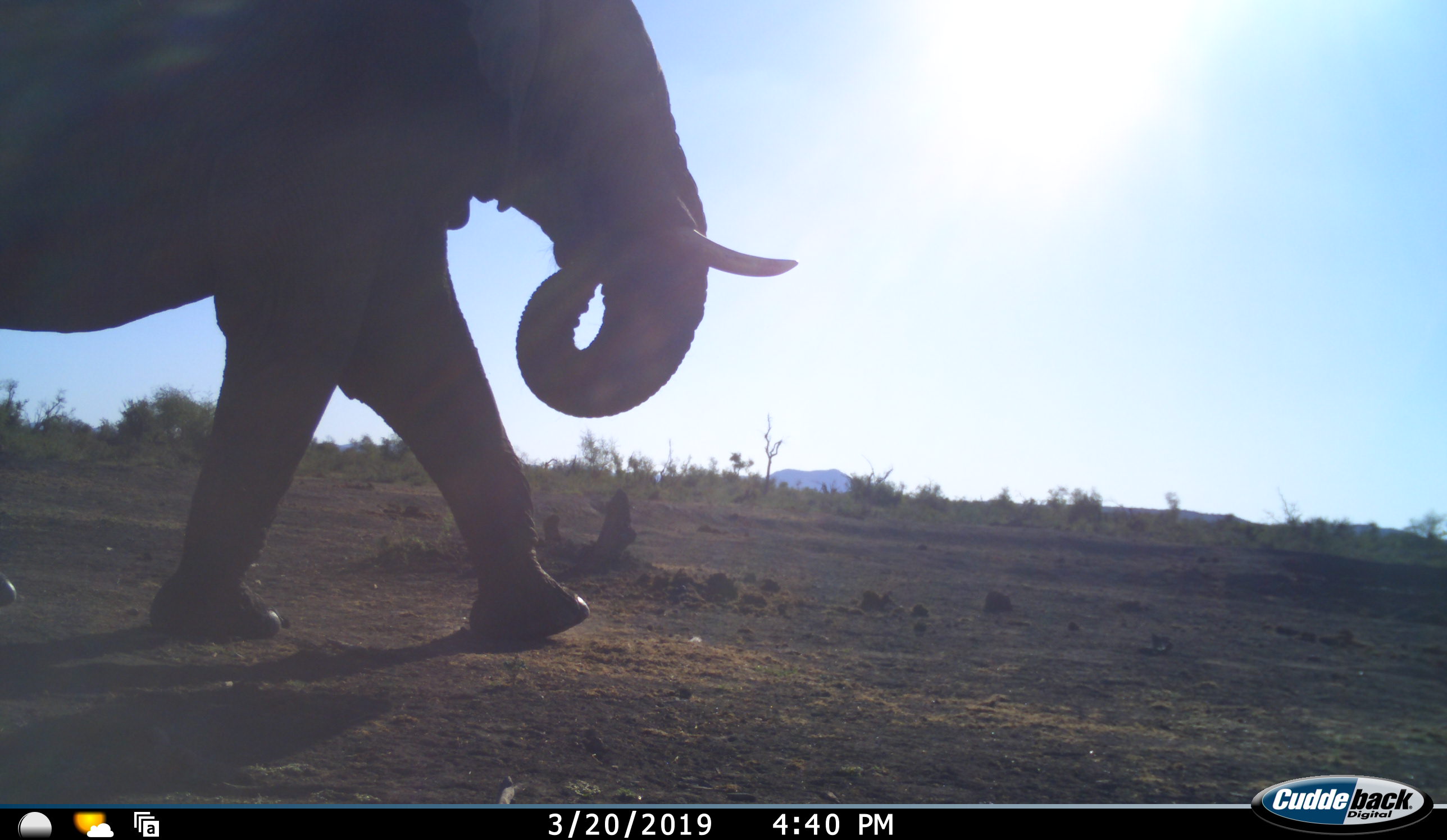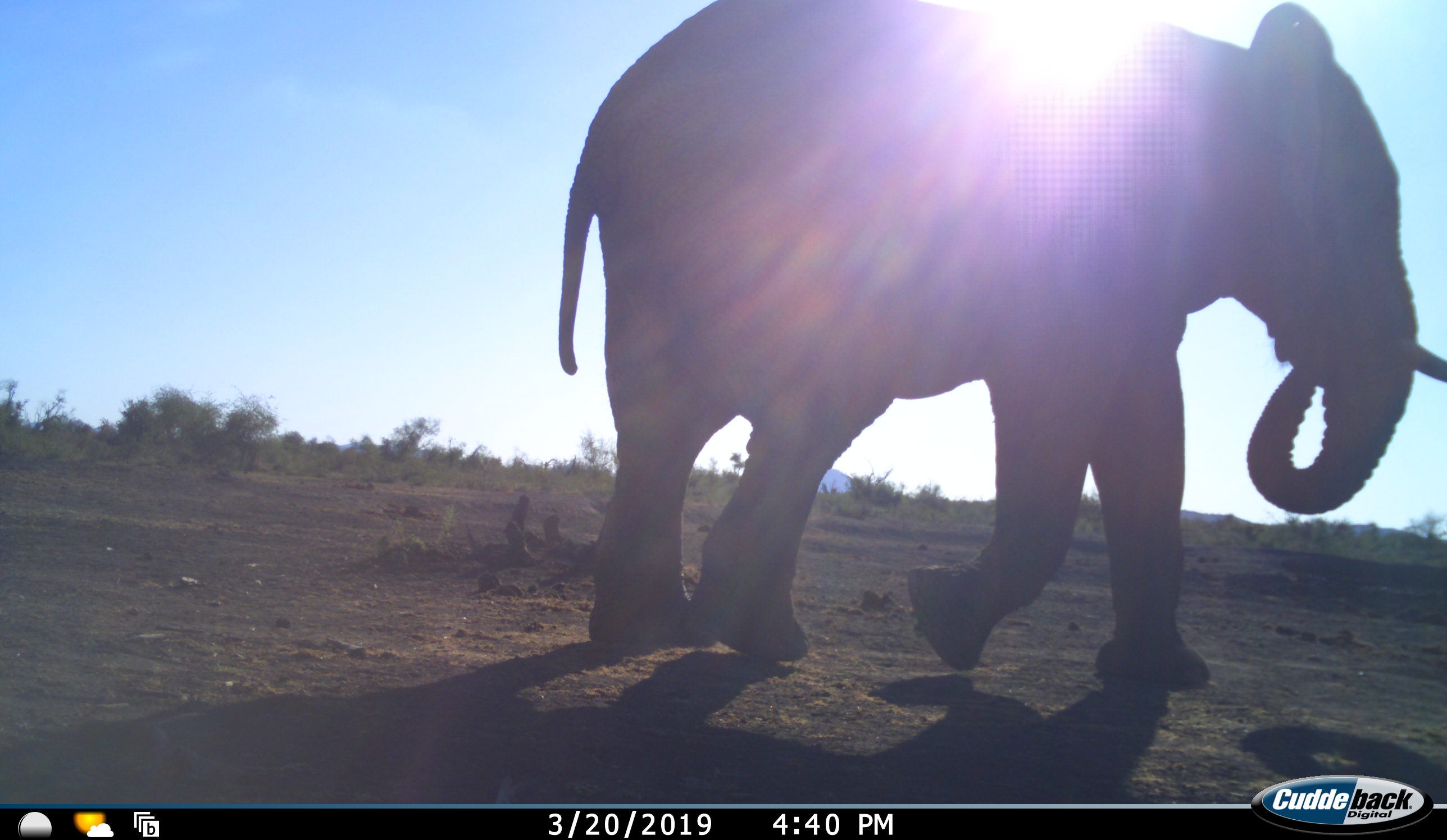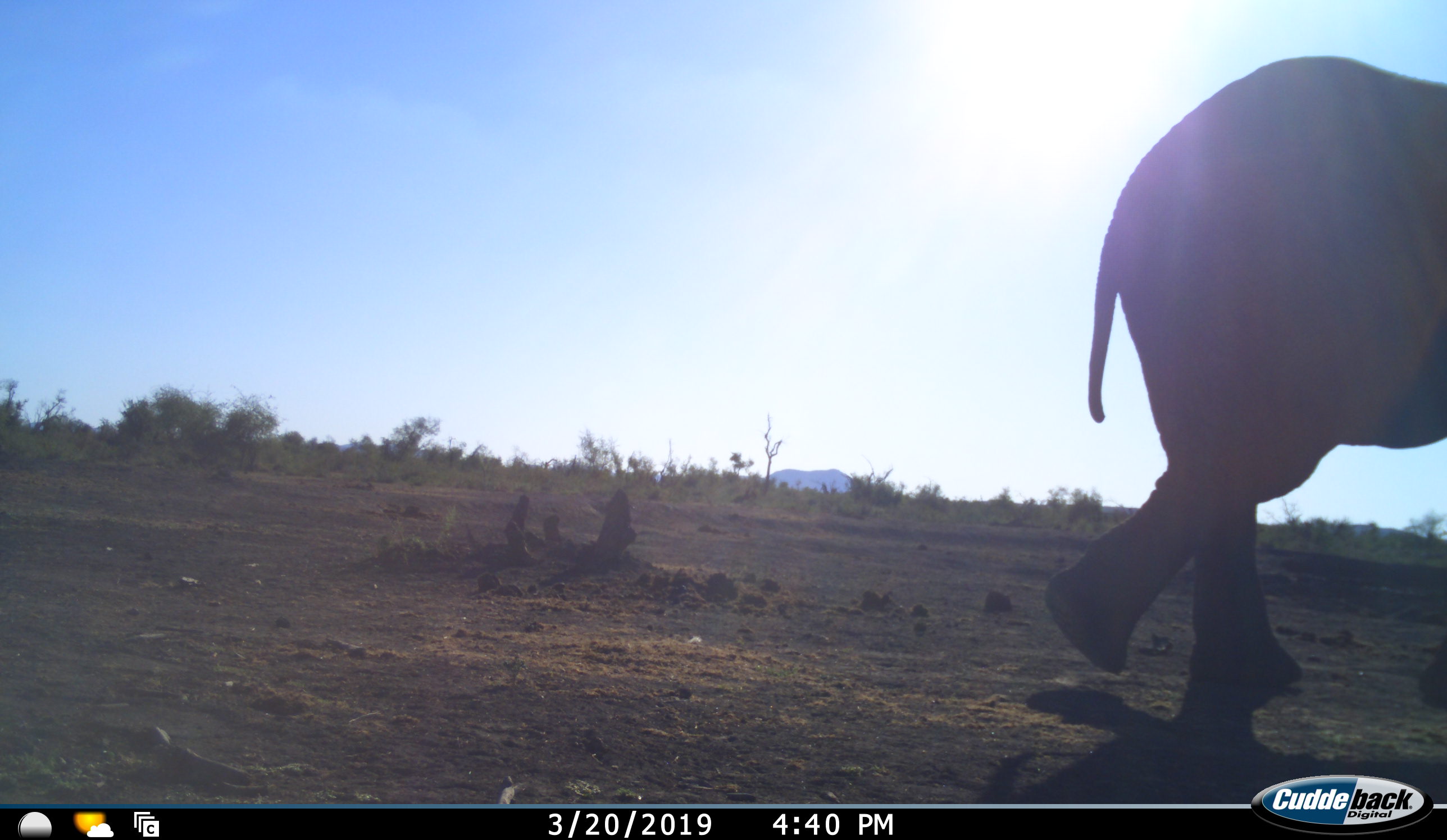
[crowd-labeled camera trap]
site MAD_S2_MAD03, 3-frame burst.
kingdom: Animalia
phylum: Chordata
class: Mammalia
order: Proboscidea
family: Elephantidae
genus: Loxodonta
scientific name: Loxodonta africana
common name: african bush elephant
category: elephant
Elephant (african bush elephant) (Loxodonta africana), count 1. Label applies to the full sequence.